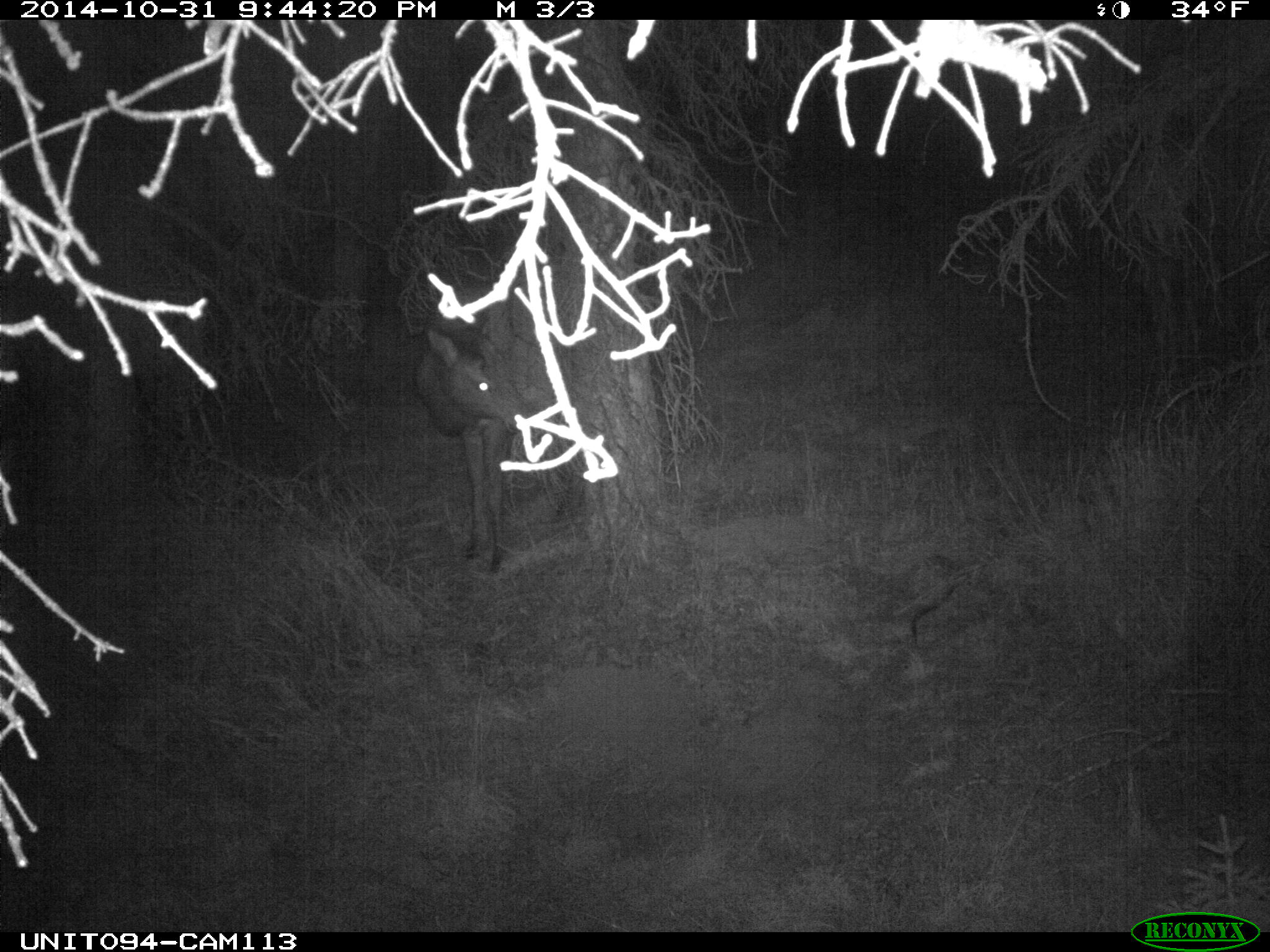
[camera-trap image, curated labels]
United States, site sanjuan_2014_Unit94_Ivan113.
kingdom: Animalia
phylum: Chordata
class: Mammalia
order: Artiodactyla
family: Cervidae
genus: Cervus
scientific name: Cervus elaphus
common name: red deer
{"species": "Cervus elaphus (red deer)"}